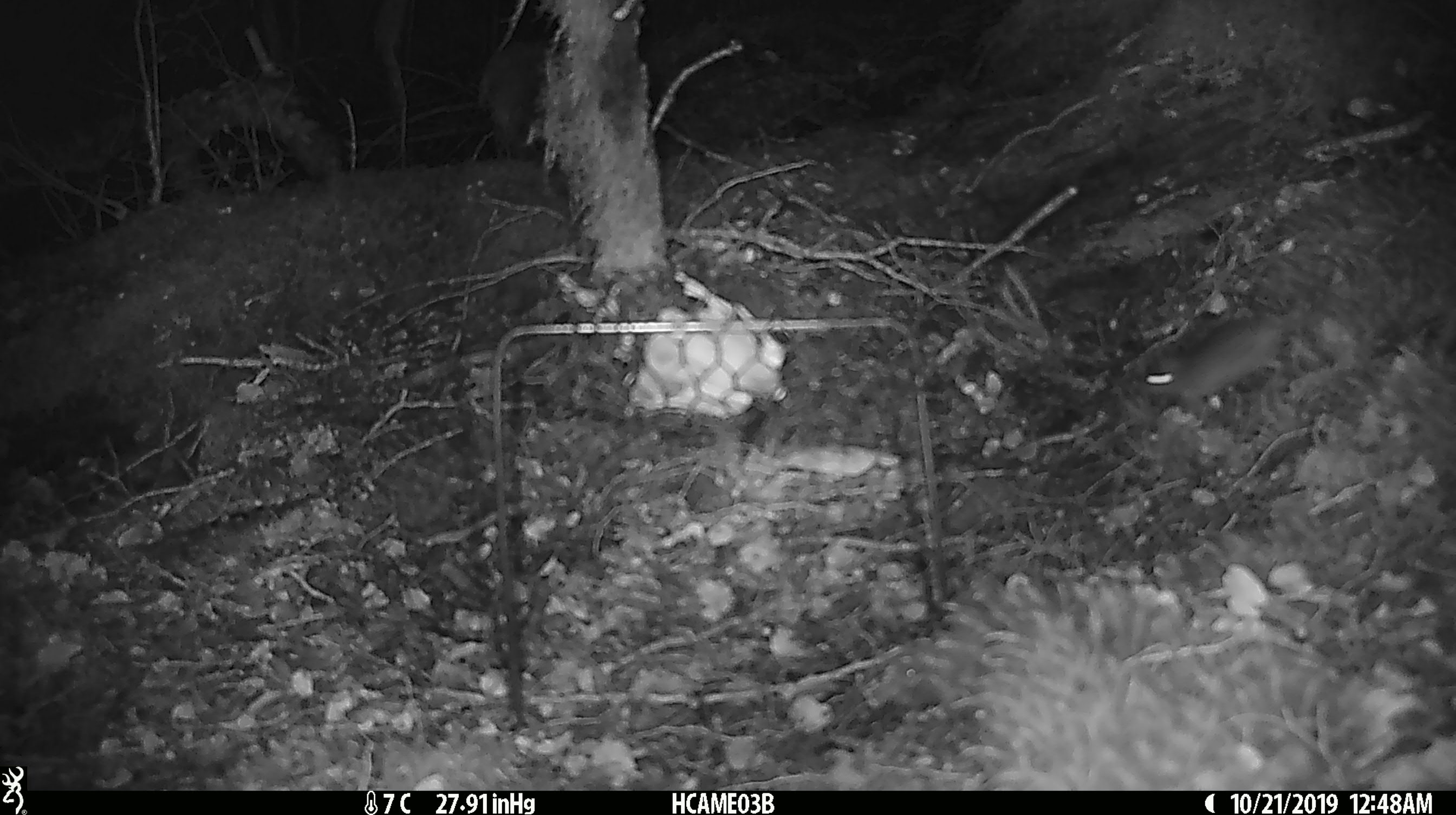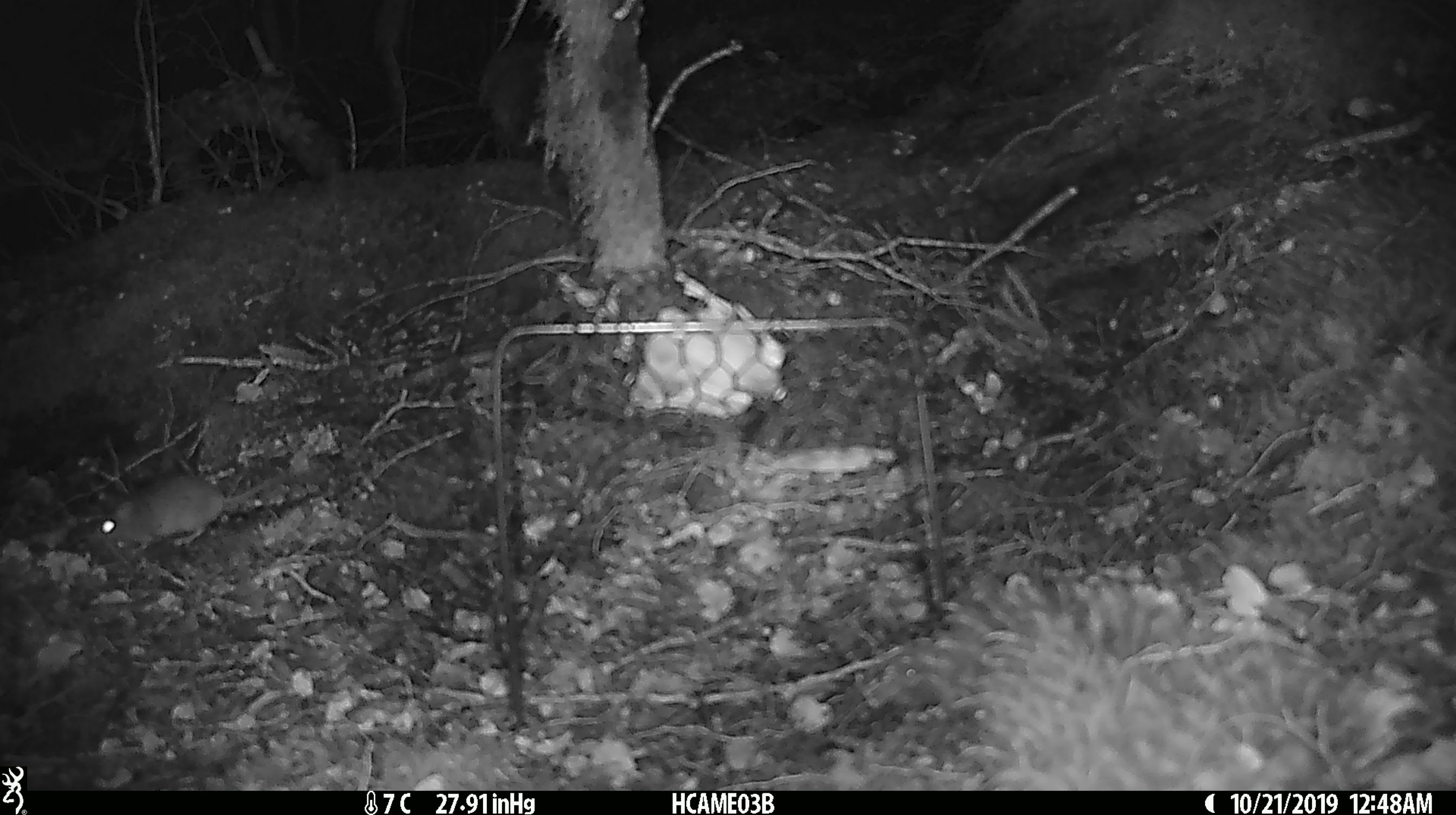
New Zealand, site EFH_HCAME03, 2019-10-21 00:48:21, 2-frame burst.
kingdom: Animalia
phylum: Chordata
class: Mammalia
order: Rodentia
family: Muridae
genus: Mus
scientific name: Mus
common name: mouse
Mouse (Mus).